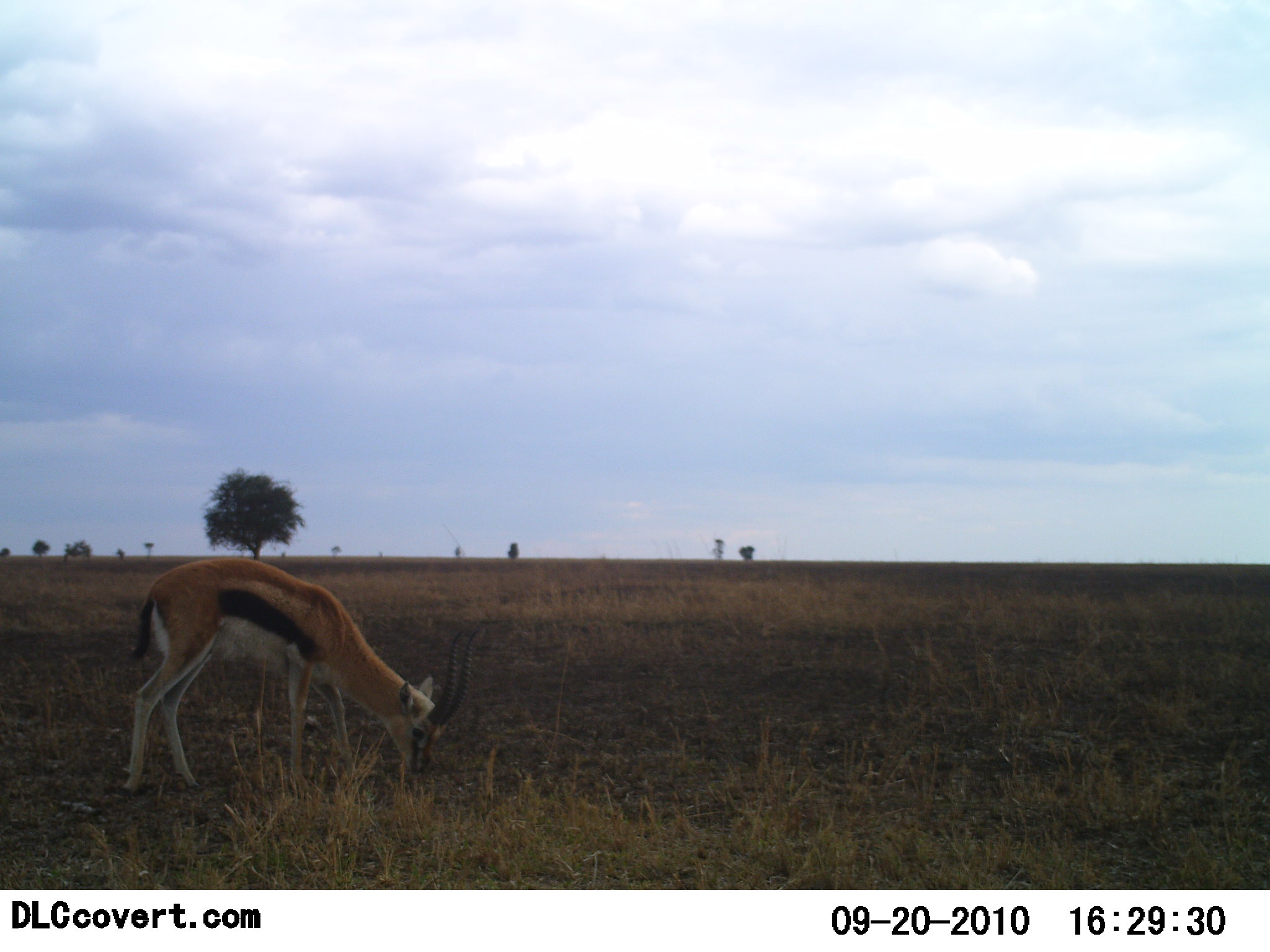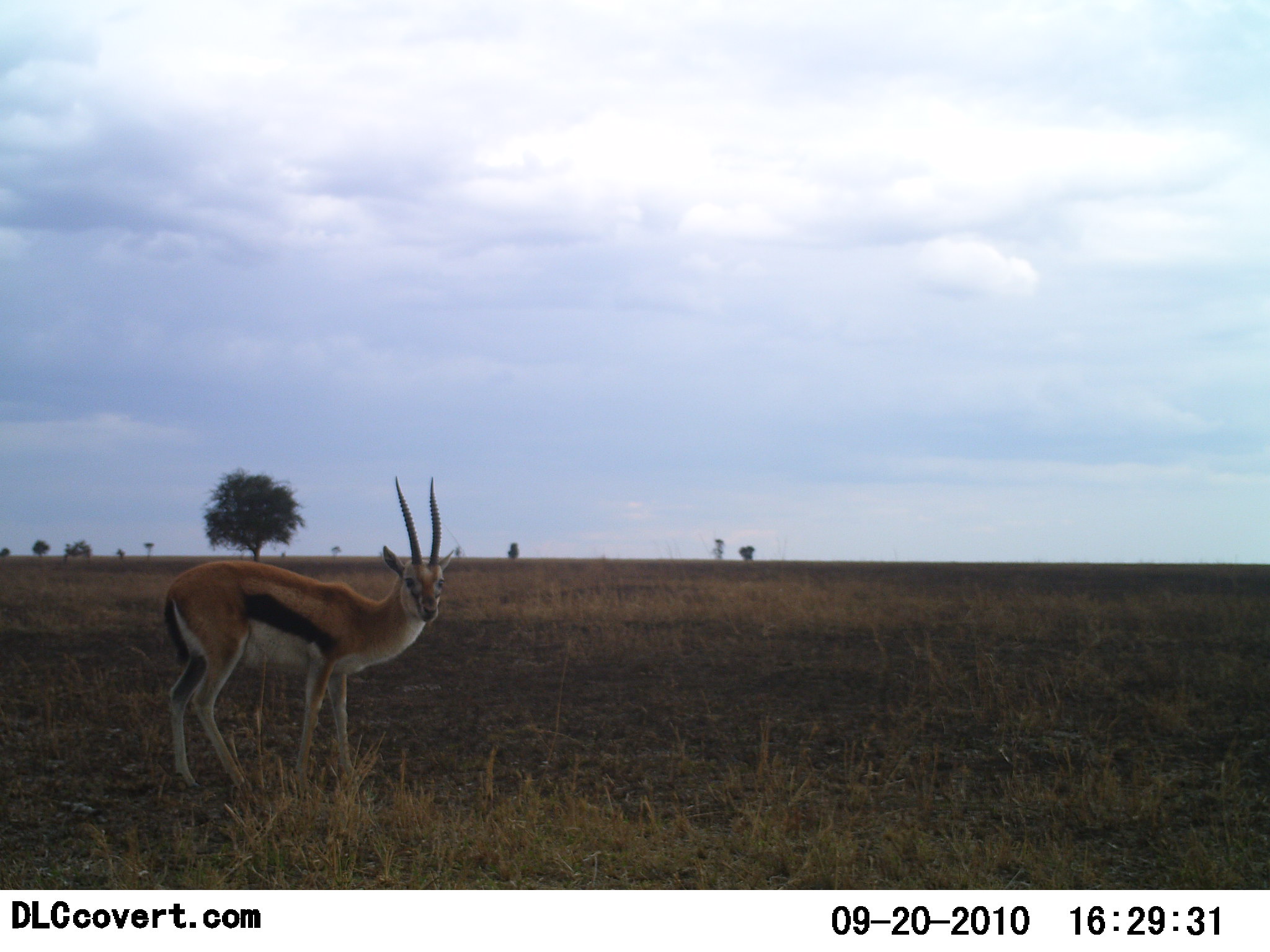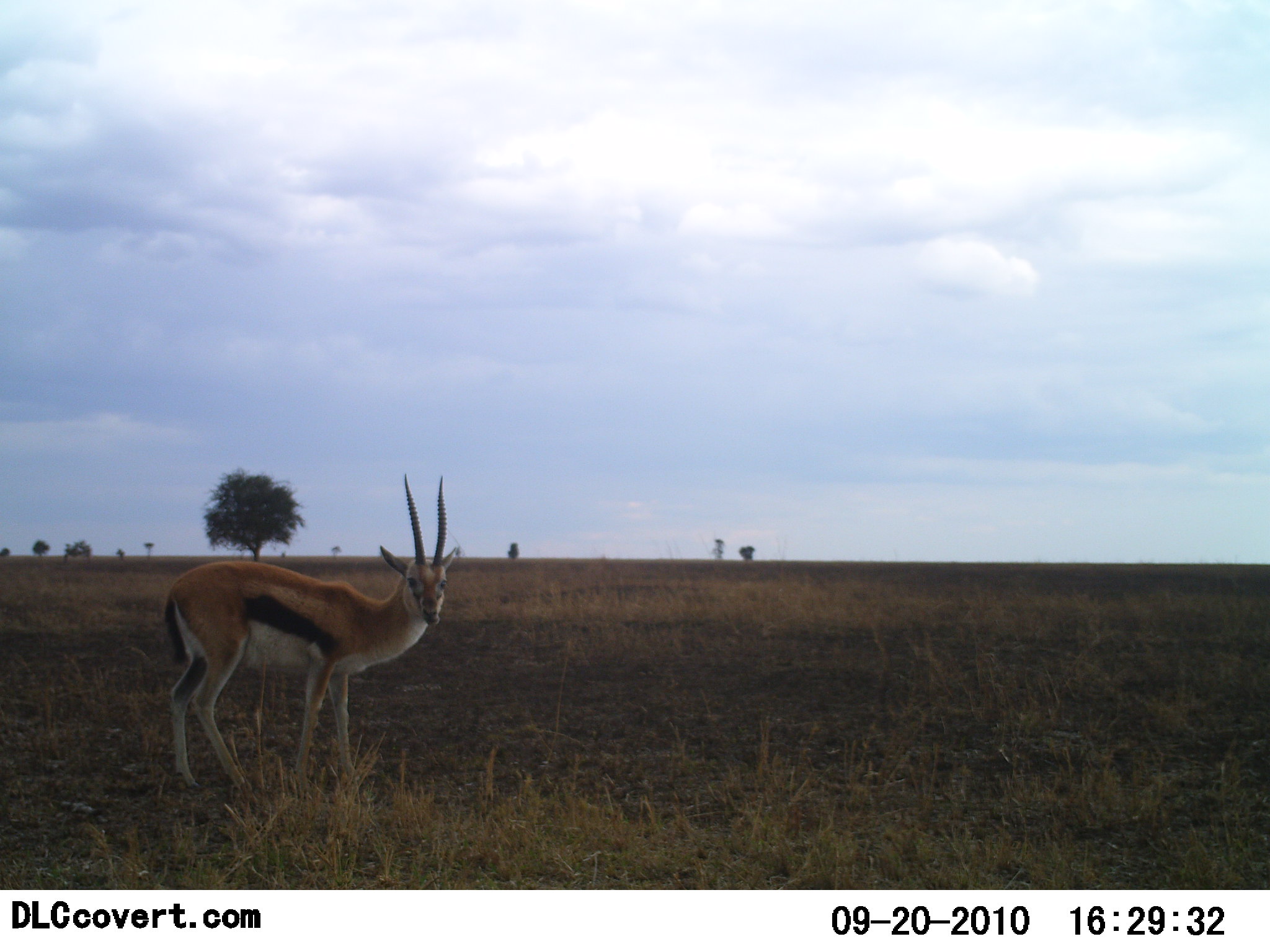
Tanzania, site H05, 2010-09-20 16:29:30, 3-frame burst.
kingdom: Animalia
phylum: Chordata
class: Mammalia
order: Artiodactyla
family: Bovidae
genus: Eudorcas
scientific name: Eudorcas thomsonii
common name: thomson's gazelle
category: gazellethomsons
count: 1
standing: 77%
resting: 0%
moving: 0%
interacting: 0%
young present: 0%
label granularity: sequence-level